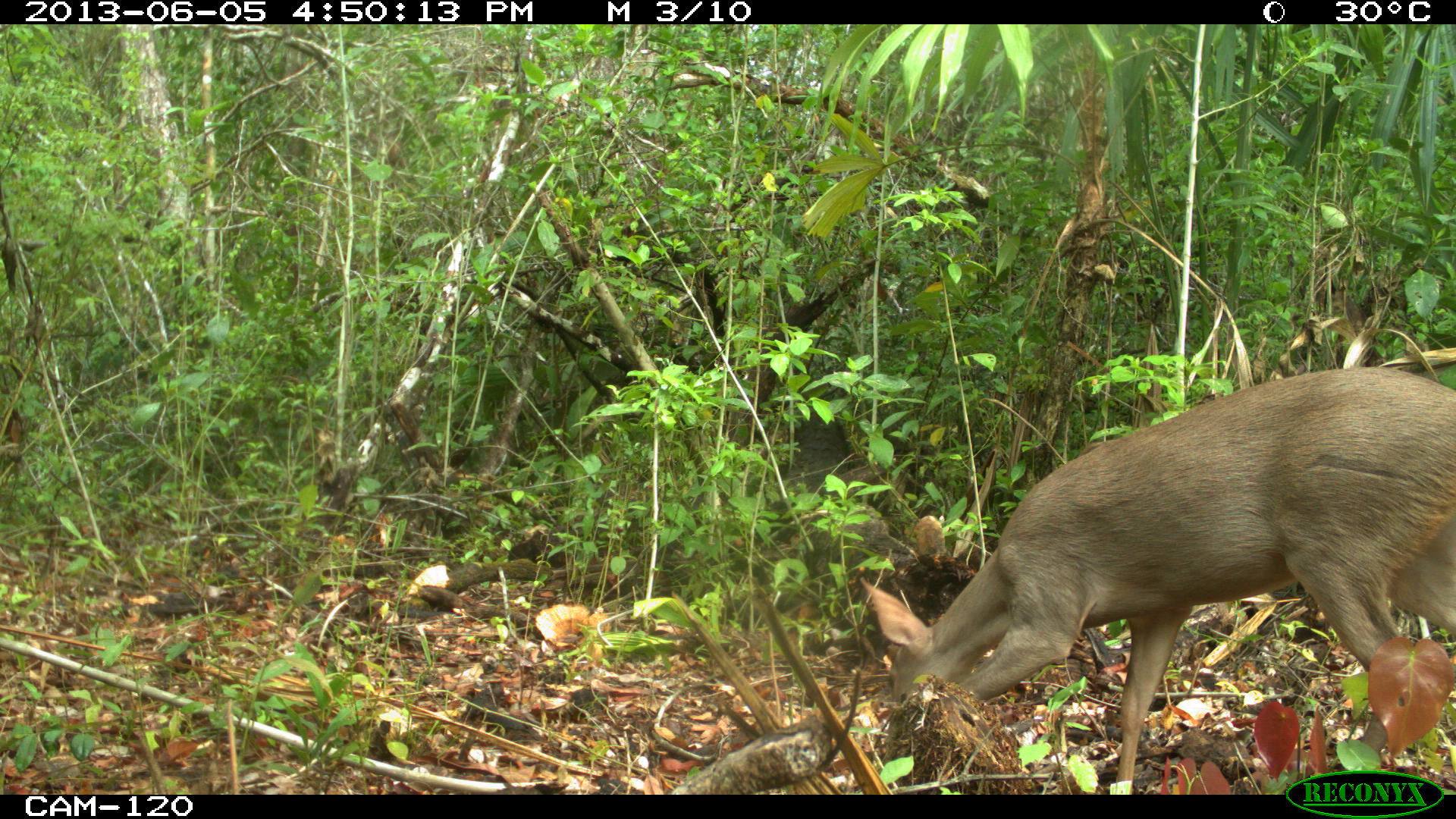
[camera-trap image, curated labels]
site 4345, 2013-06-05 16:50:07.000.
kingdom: Animalia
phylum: Chordata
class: Mammalia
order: Artiodactyla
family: Cervidae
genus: Odocoileus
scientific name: Odocoileus pandora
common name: yucatán brown brocket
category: mazama pandora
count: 1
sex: female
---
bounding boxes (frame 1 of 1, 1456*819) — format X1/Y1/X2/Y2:
mazama pandora: 866/367/1456/794